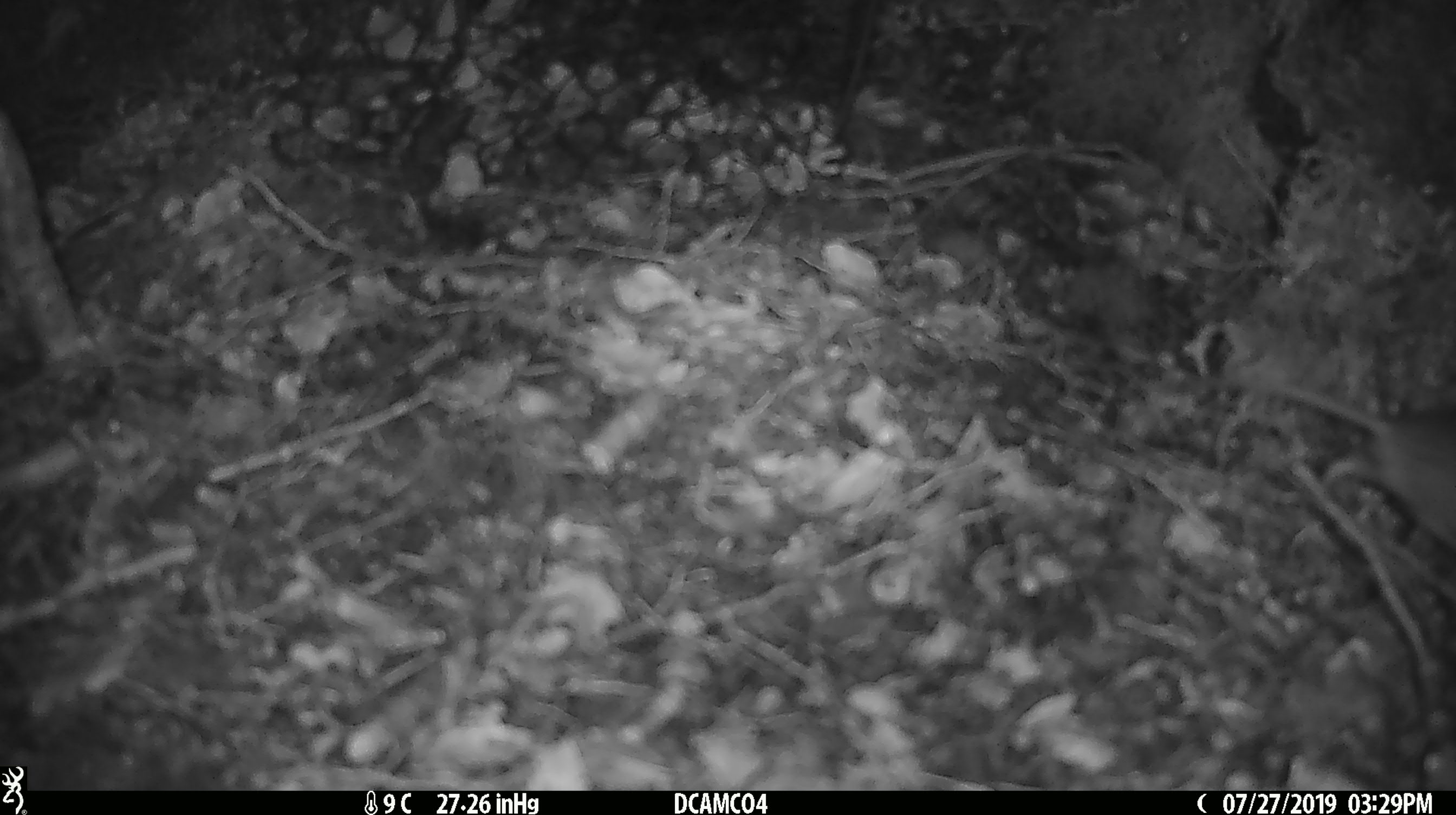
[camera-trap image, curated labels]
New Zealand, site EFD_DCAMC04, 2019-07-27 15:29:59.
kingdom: Animalia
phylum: Chordata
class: Mammalia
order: Rodentia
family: Muridae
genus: Mus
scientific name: Mus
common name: mouse